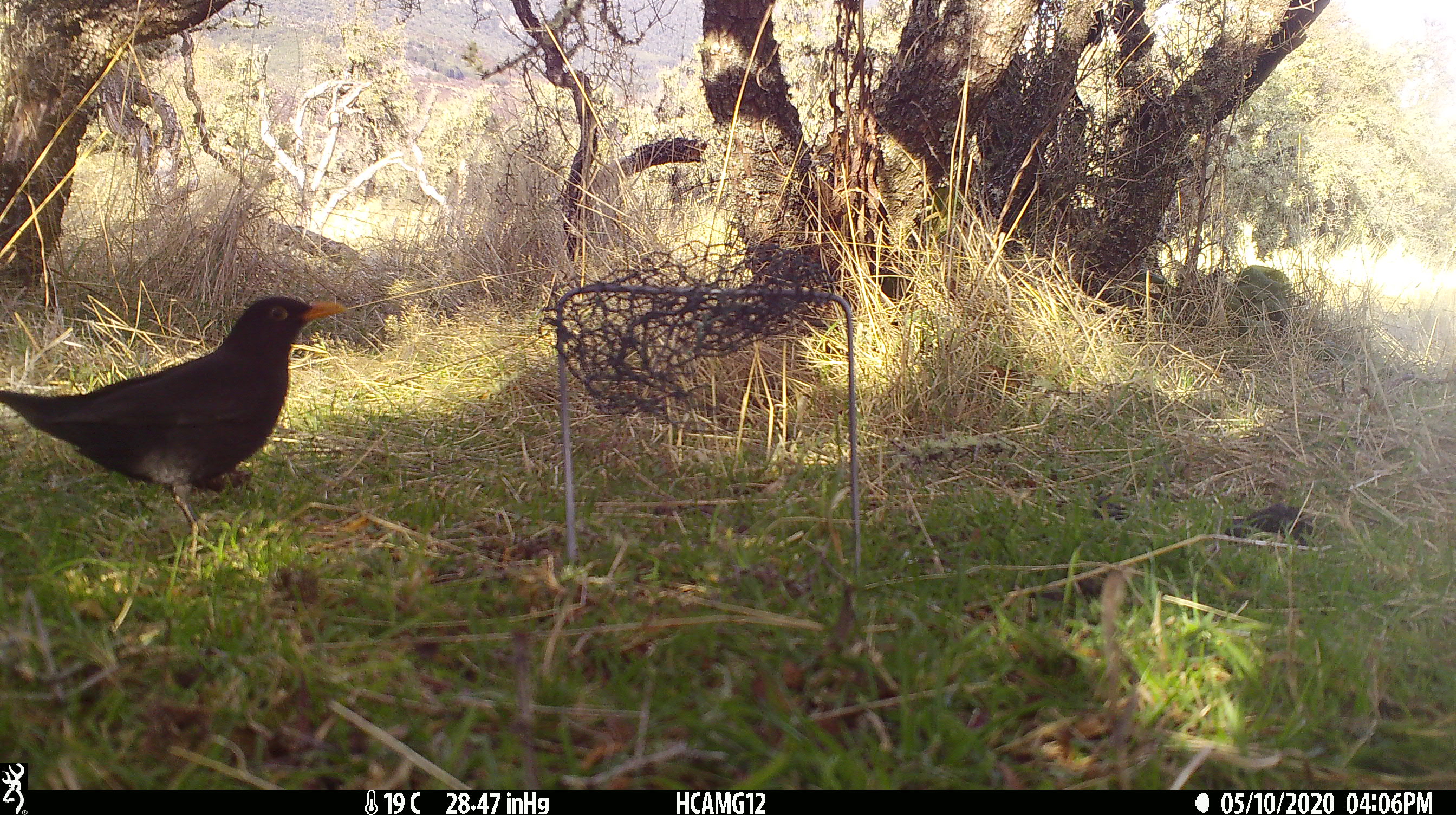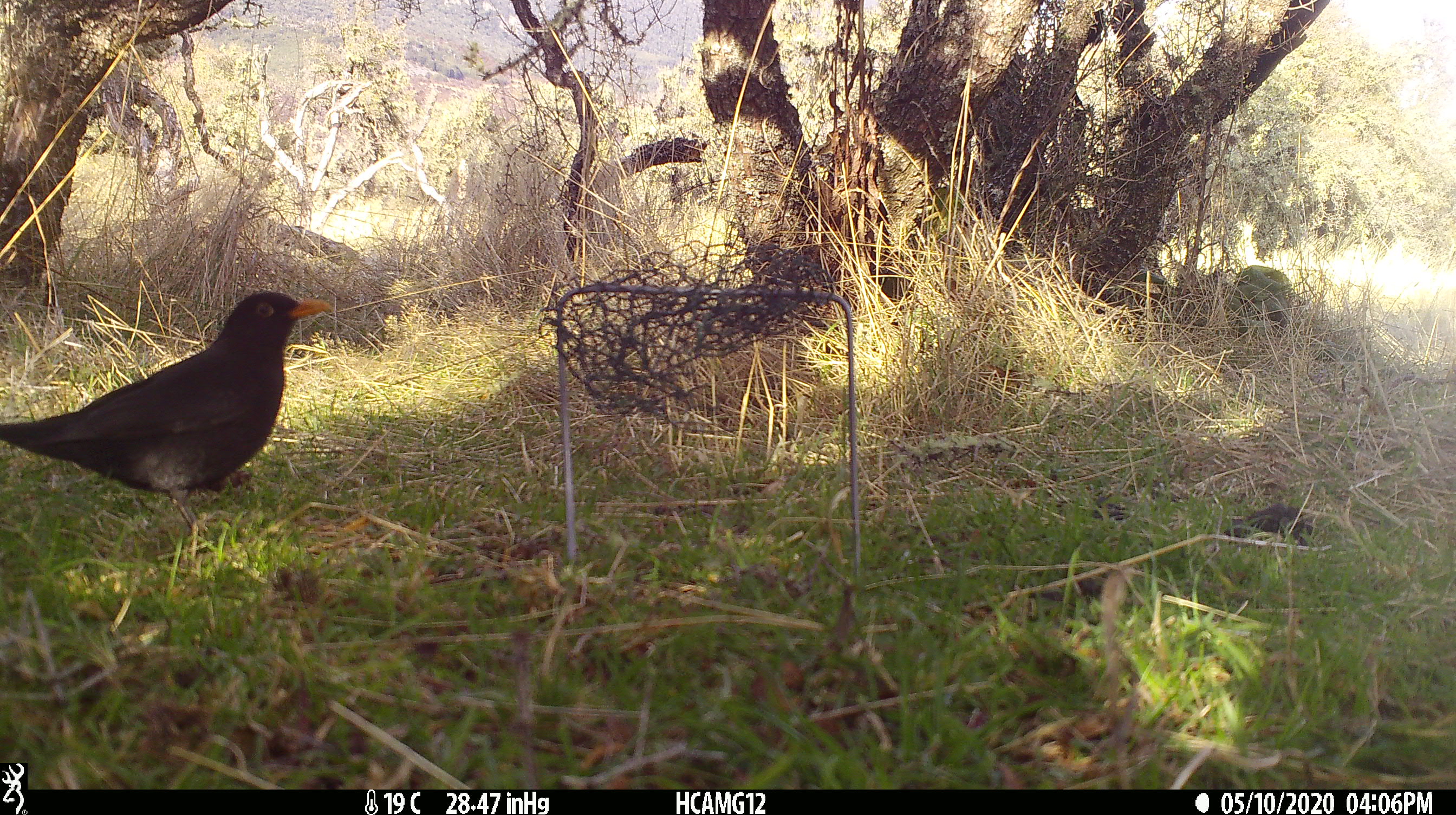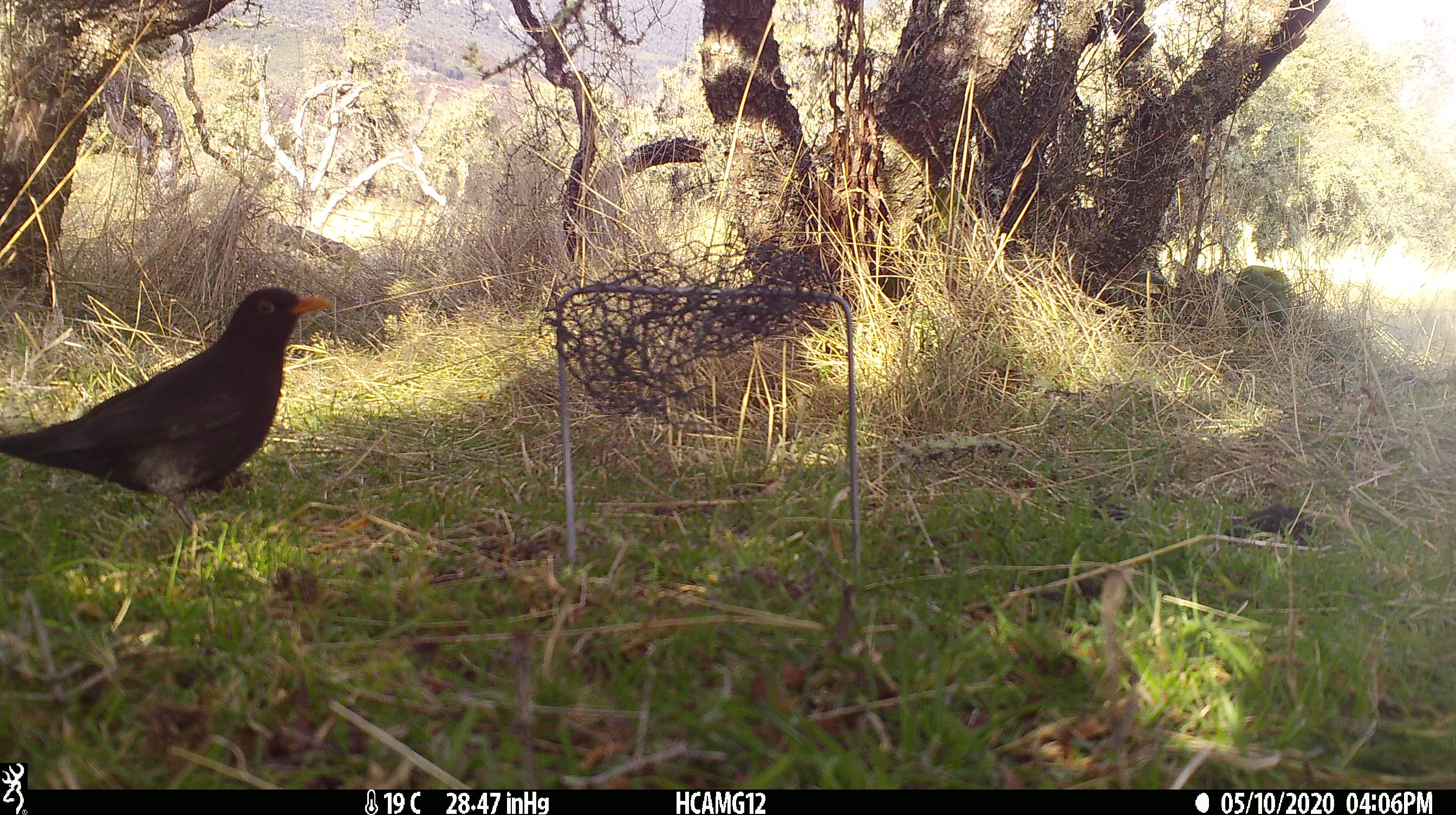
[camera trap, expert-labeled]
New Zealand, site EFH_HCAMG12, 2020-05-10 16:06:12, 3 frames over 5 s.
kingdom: Animalia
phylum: Chordata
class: Aves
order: Passeriformes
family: Turdidae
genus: Turdus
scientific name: Turdus merula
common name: eurasian blackbird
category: blackbird